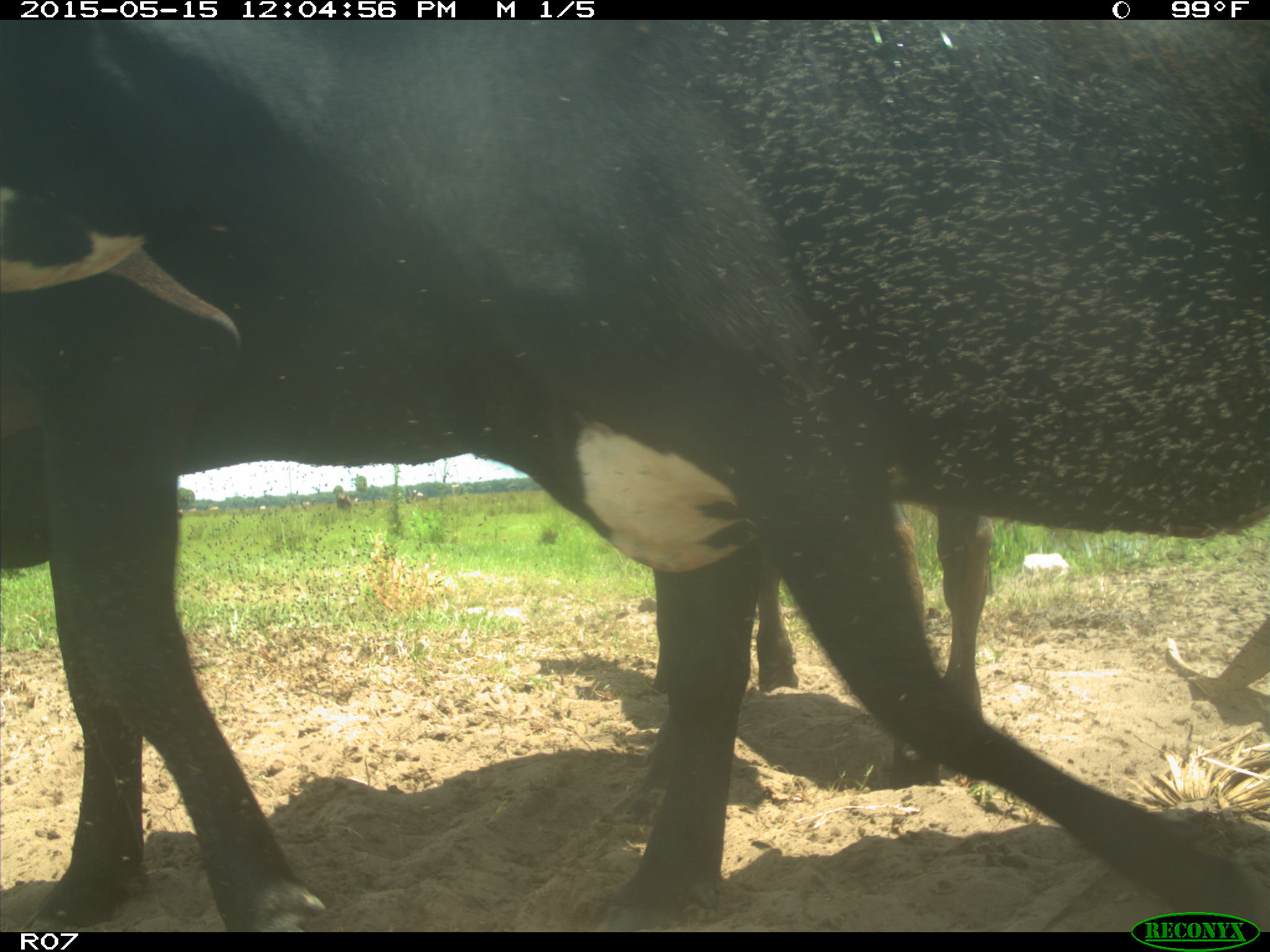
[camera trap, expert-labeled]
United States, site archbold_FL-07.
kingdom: Animalia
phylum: Chordata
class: Mammalia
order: Artiodactyla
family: Bovidae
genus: Bos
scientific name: Bos taurus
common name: domestic cow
Bos taurus (domestic cow).